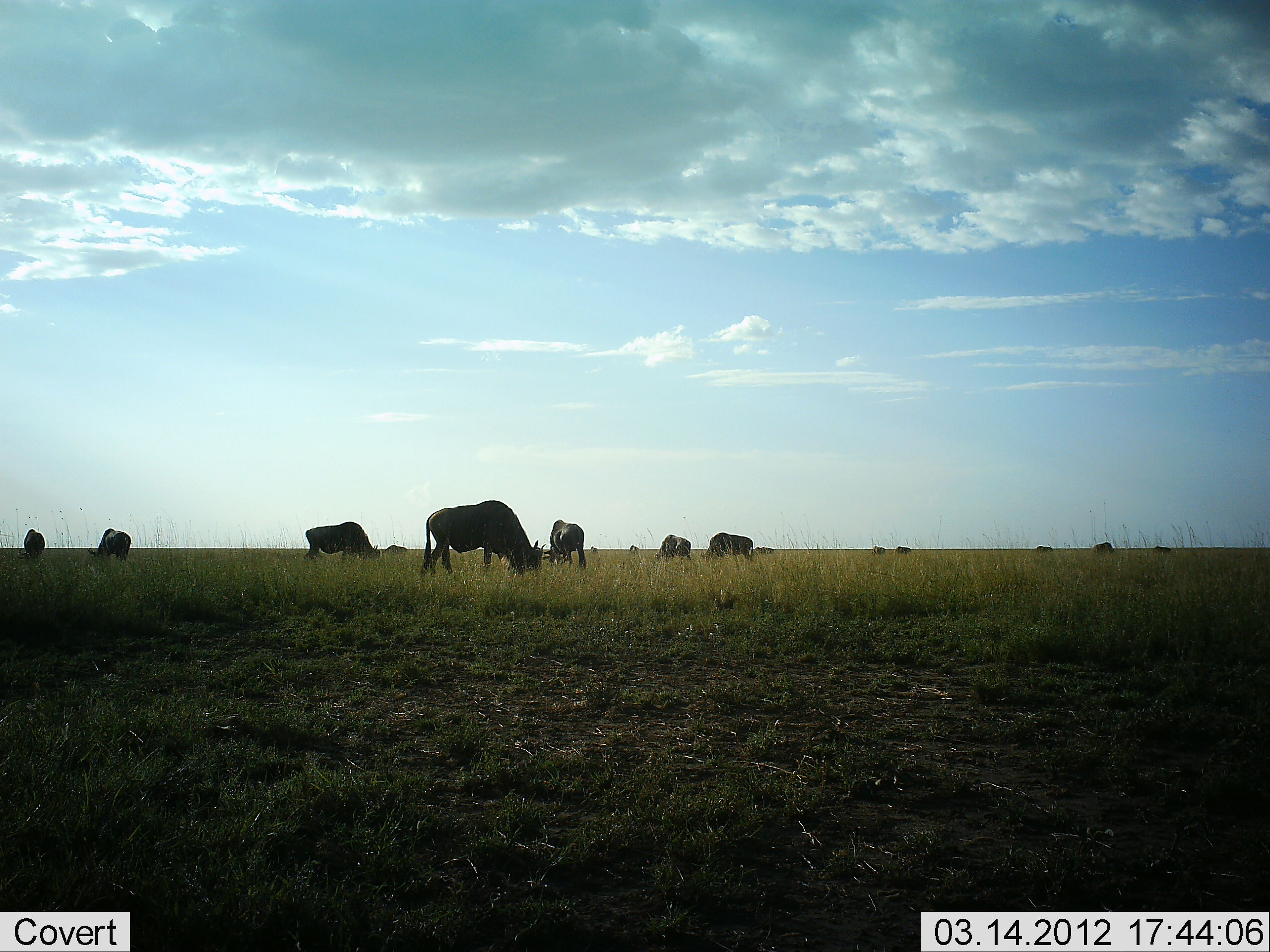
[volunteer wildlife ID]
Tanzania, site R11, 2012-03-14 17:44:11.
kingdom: Animalia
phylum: Chordata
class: Mammalia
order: Artiodactyla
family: Bovidae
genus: Connochaetes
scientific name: Connochaetes taurinus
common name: blue wildebeest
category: wildebeest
Wildebeest (blue wildebeest) (Connochaetes taurinus), count 11-50. Behavior (volunteer vote fractions): standing 23%, resting 0%, moving 0%, interacting 0%. Young present (vote fraction): 0%. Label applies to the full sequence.